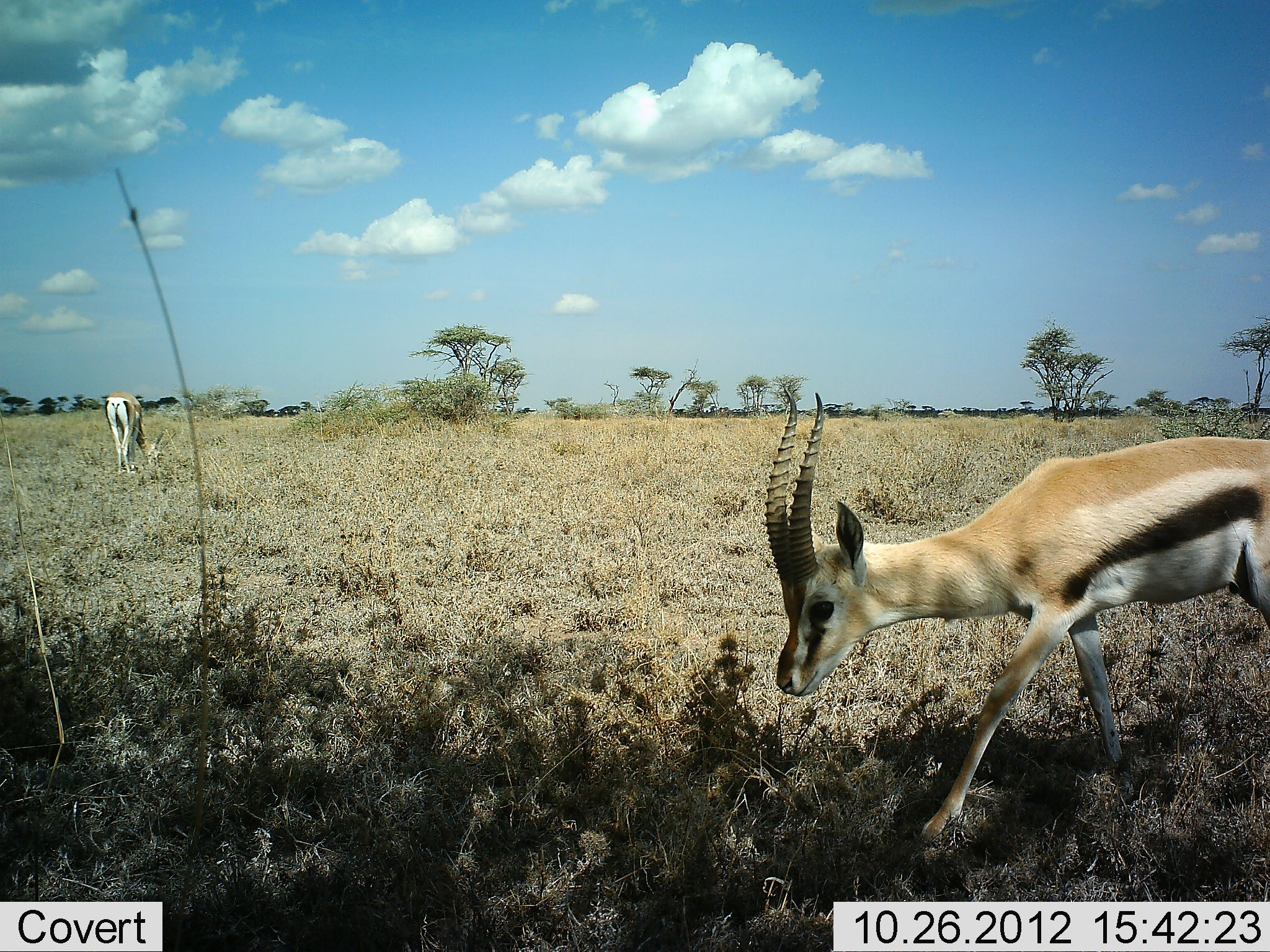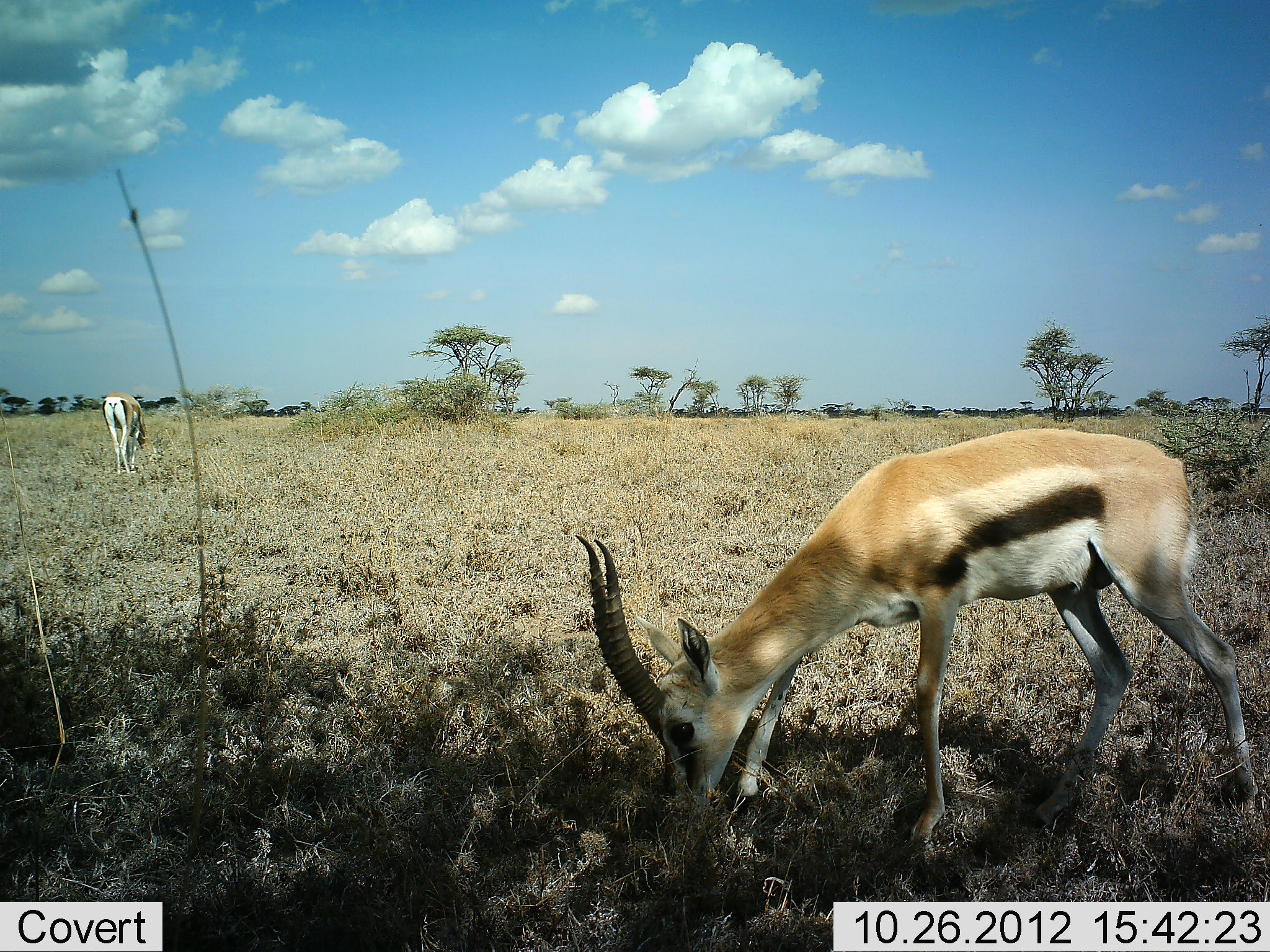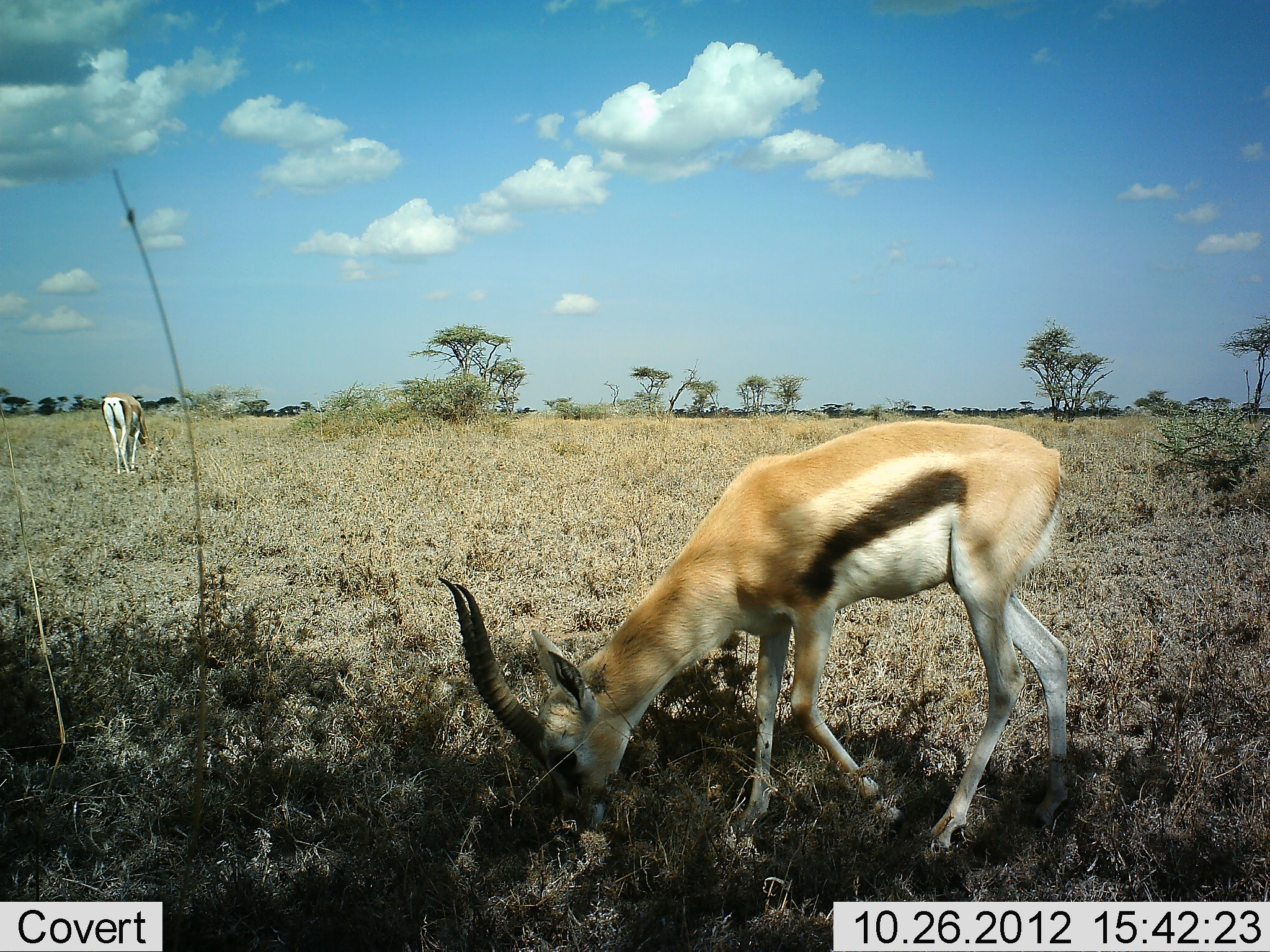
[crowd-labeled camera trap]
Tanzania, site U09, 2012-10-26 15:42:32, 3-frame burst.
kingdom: Animalia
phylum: Chordata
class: Mammalia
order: Artiodactyla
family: Bovidae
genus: Eudorcas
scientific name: Eudorcas thomsonii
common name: thomson's gazelle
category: gazellethomsons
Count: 2.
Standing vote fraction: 18%.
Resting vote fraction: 0%.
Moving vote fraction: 18%.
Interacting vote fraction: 0%.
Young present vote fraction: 0%.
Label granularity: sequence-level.